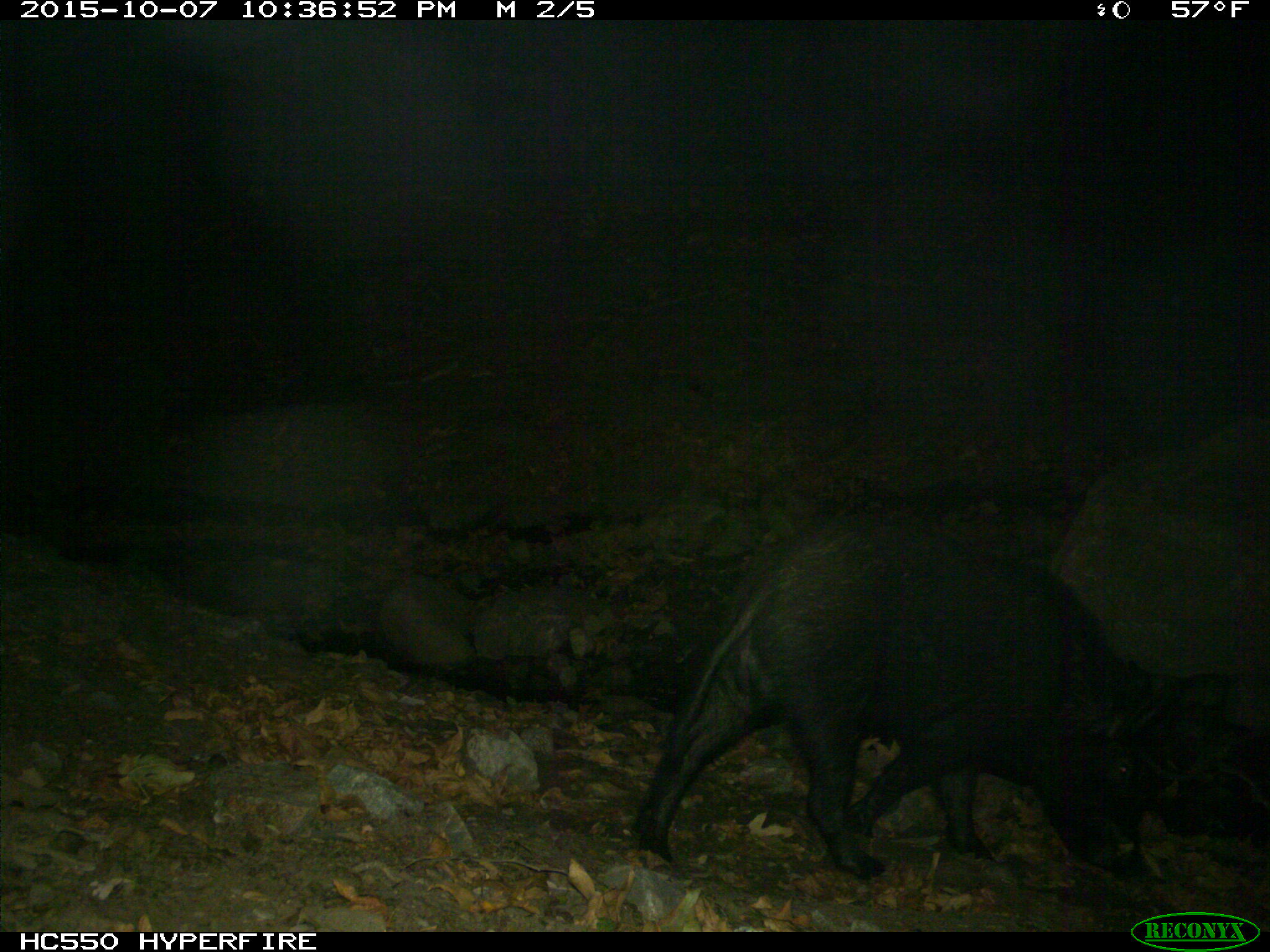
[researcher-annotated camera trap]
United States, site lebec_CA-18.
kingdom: Animalia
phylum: Chordata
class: Mammalia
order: Artiodactyla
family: Suidae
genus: Sus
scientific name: Sus scrofa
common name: wild boar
Sus scrofa (wild boar).